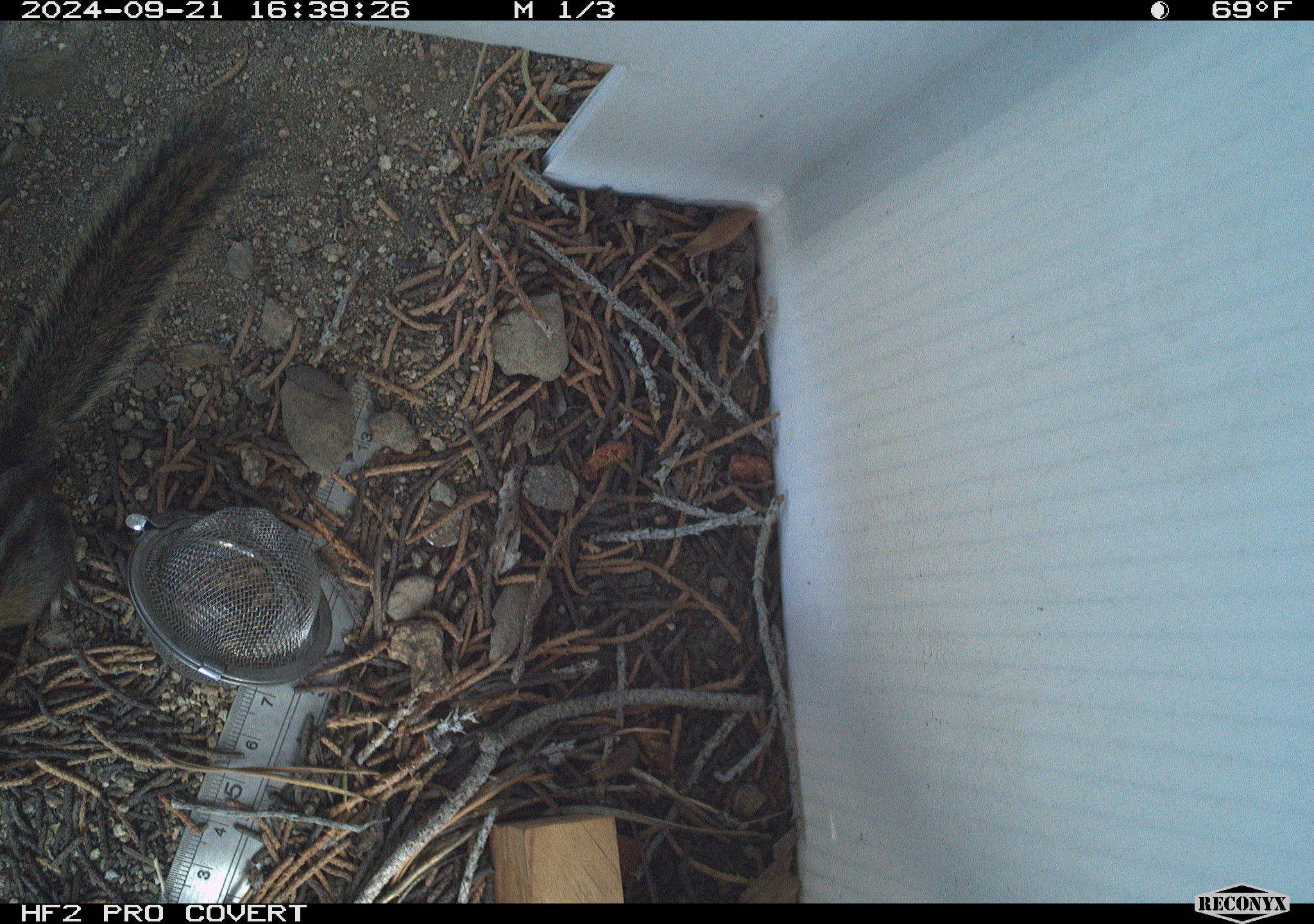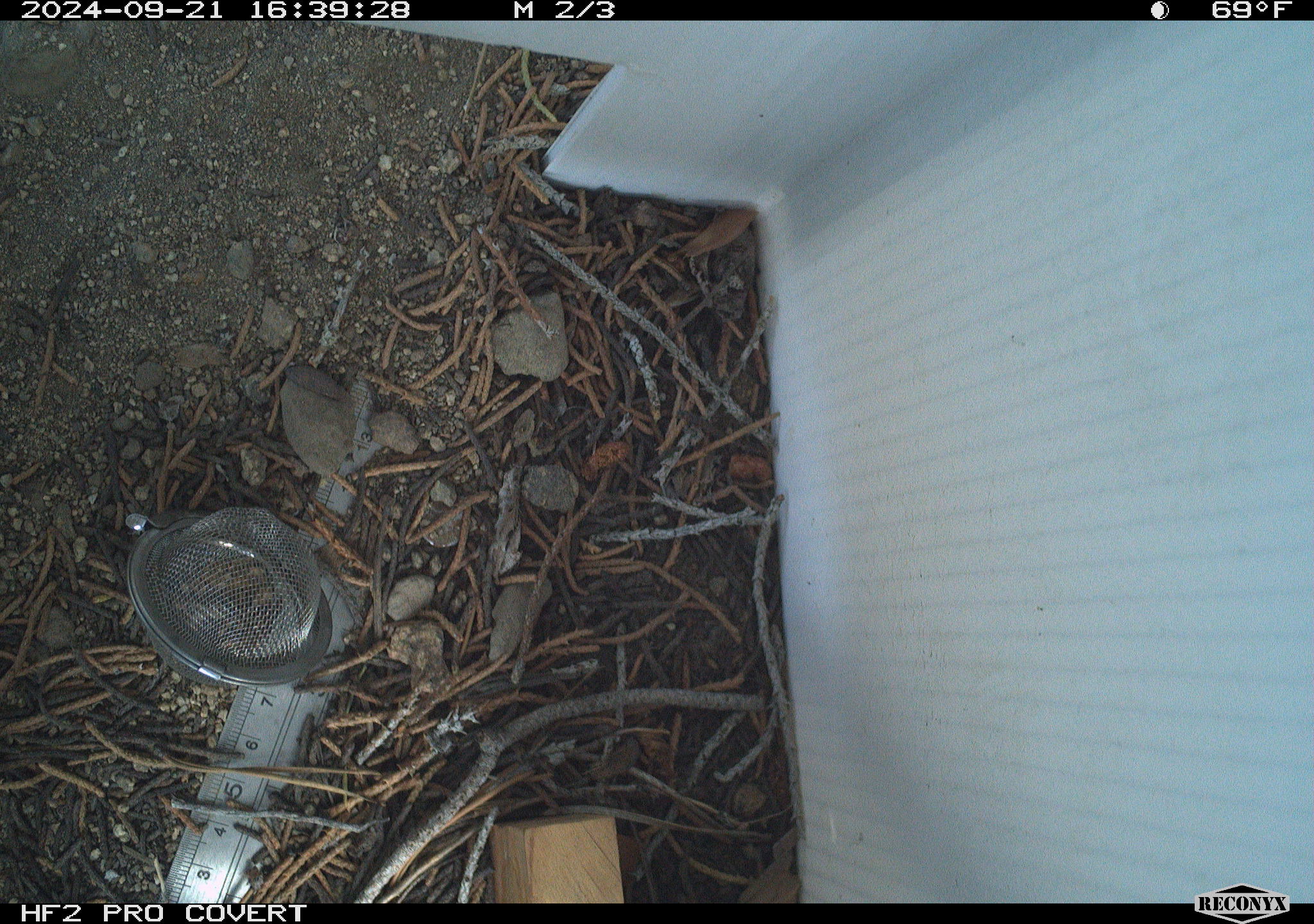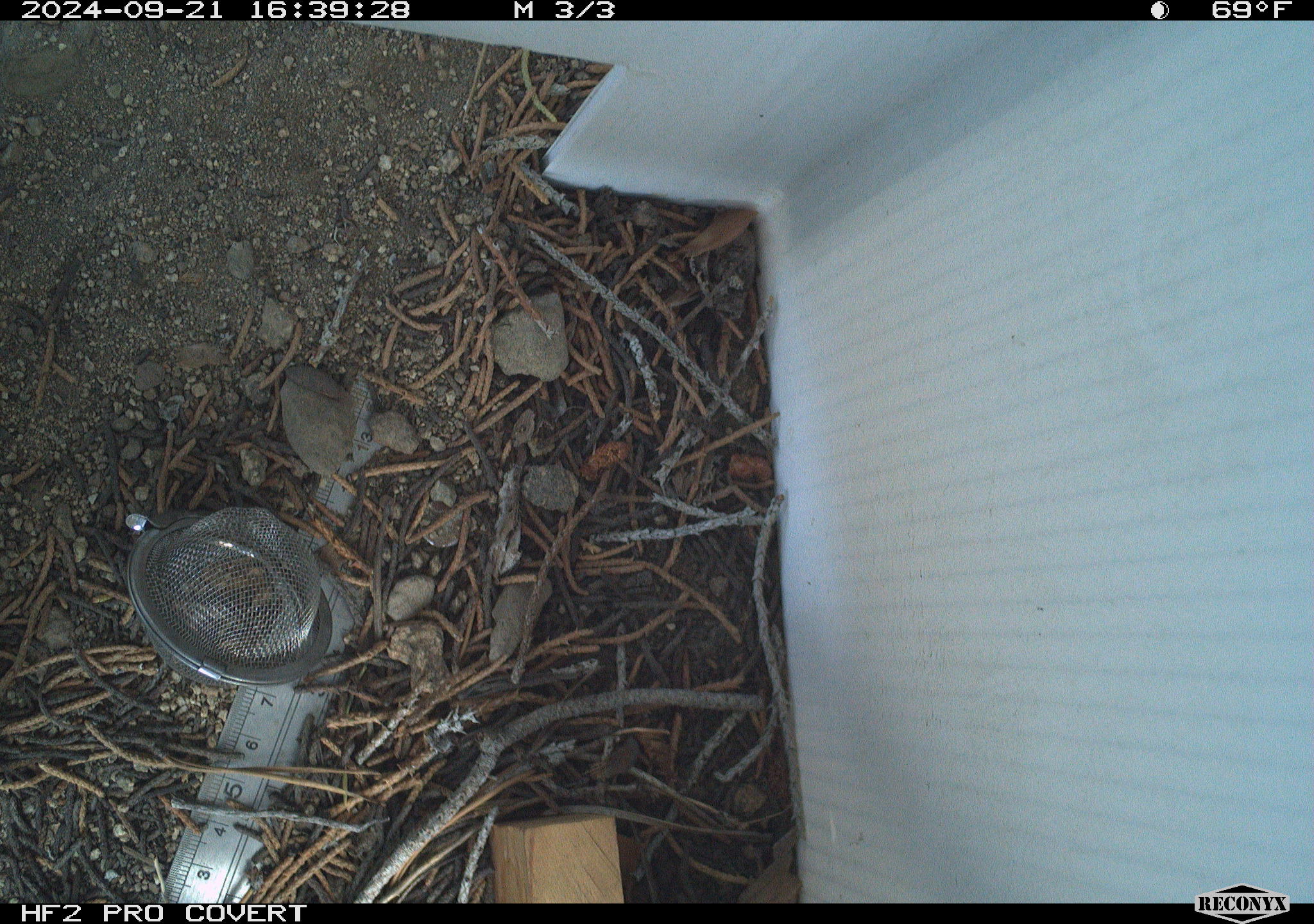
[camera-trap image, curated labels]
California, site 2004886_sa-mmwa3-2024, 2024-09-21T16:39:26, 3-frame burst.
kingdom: Animalia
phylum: Chordata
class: Mammalia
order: Rodentia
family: Sciuridae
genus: Neotamias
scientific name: Neotamias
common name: western chipmunks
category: neotamias species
Neotamias species (western chipmunks) (Neotamias).